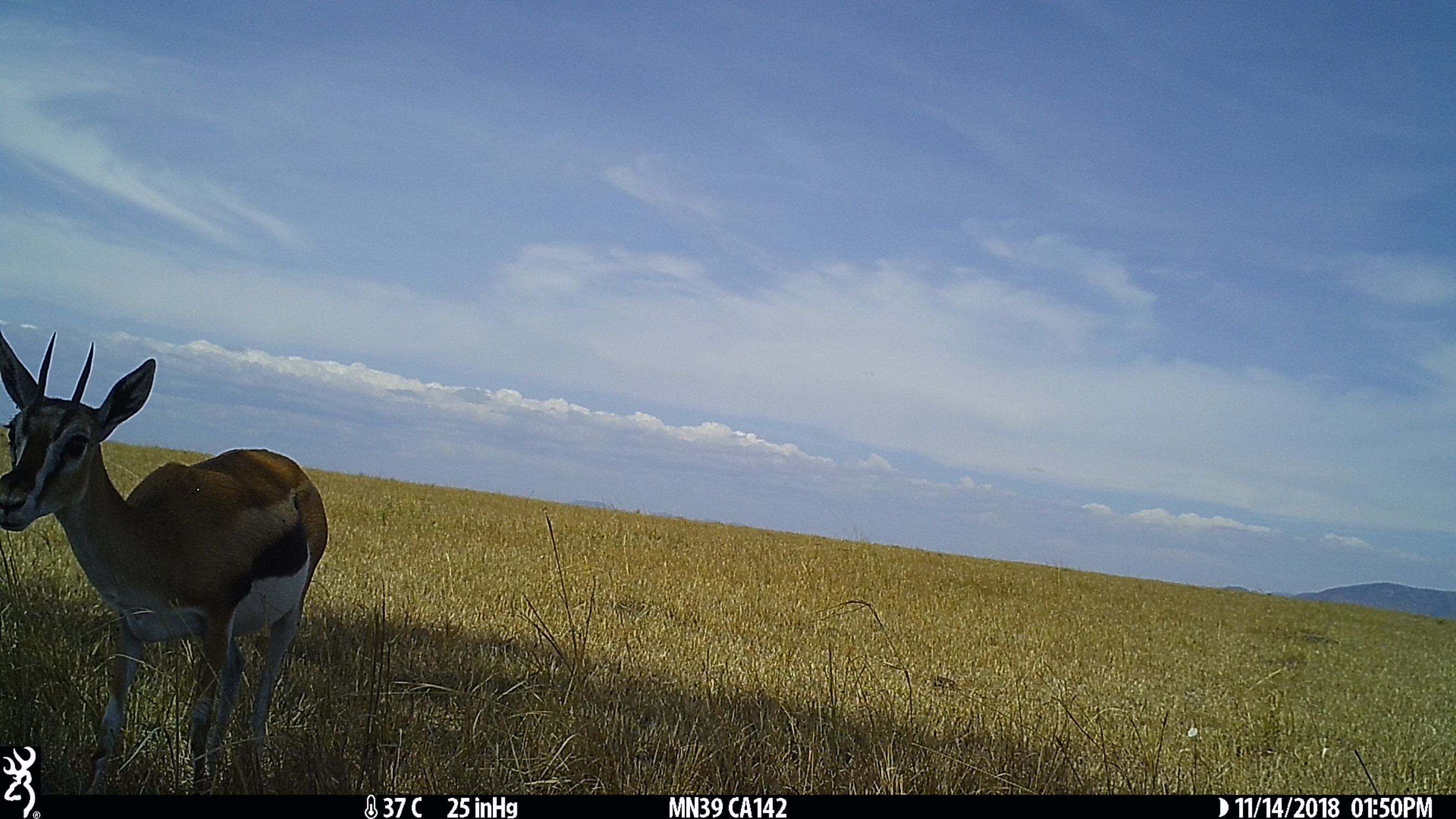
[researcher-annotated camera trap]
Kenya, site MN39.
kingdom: Animalia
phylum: Chordata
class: Mammalia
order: Artiodactyla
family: Bovidae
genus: Eudorcas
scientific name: Eudorcas thomsonii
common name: thomon's gazelle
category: gazelle thomsons